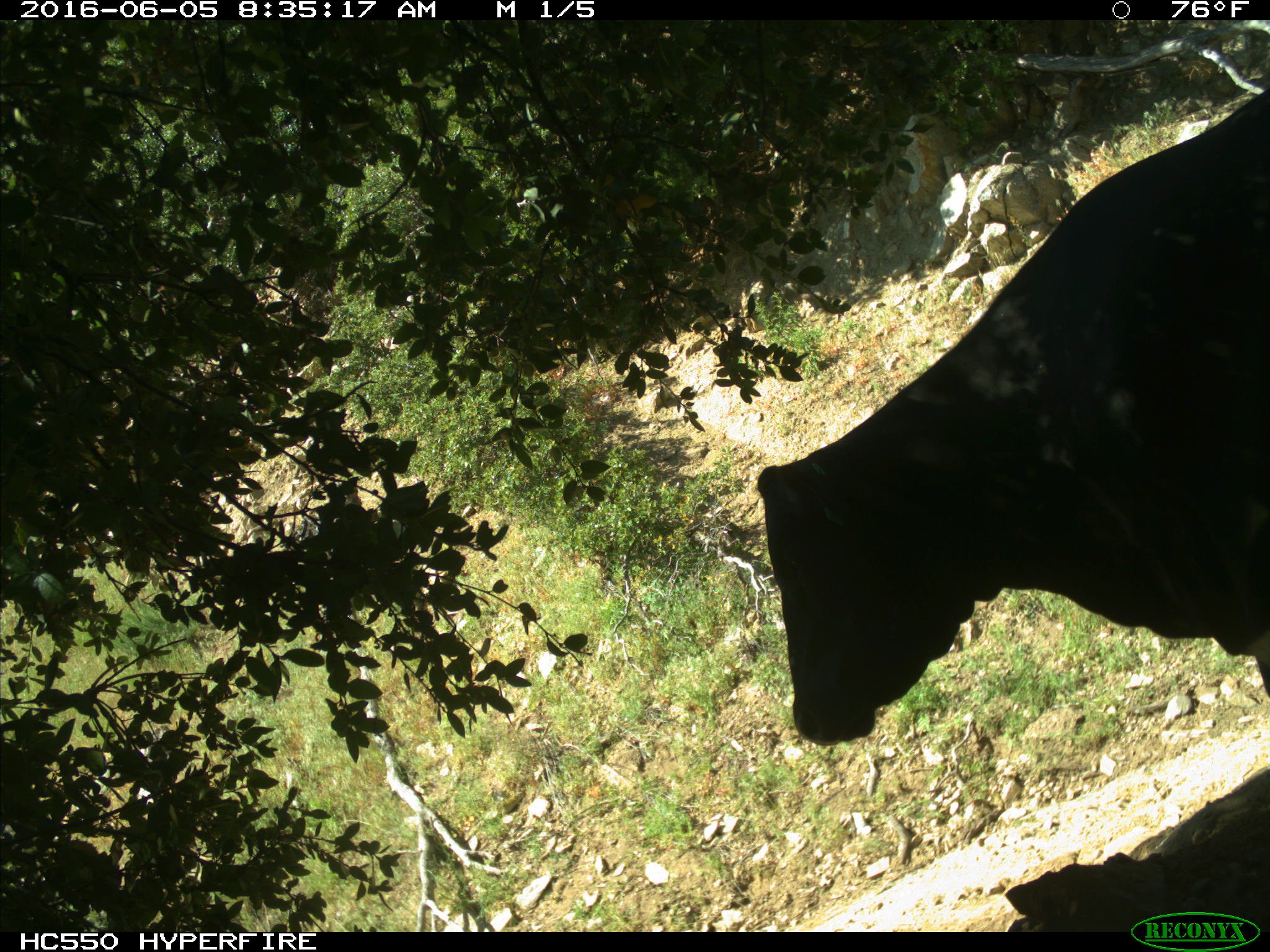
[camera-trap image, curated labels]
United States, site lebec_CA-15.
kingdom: Animalia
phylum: Chordata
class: Mammalia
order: Artiodactyla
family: Bovidae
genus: Bos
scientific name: Bos taurus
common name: domestic cow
Bos taurus (domestic cow).